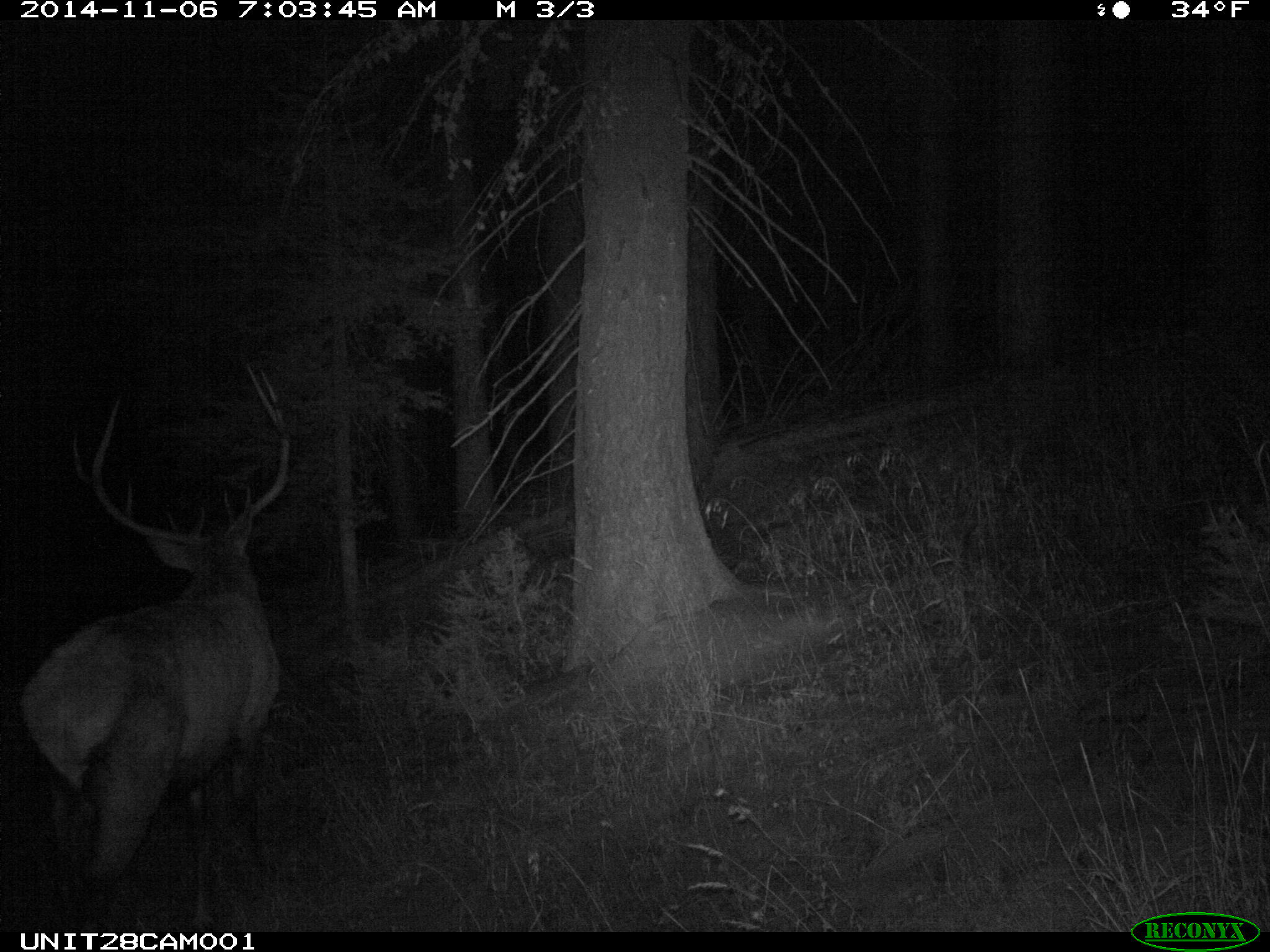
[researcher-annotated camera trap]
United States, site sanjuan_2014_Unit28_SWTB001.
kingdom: Animalia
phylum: Chordata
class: Mammalia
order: Artiodactyla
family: Cervidae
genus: Cervus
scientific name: Cervus elaphus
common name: red deer